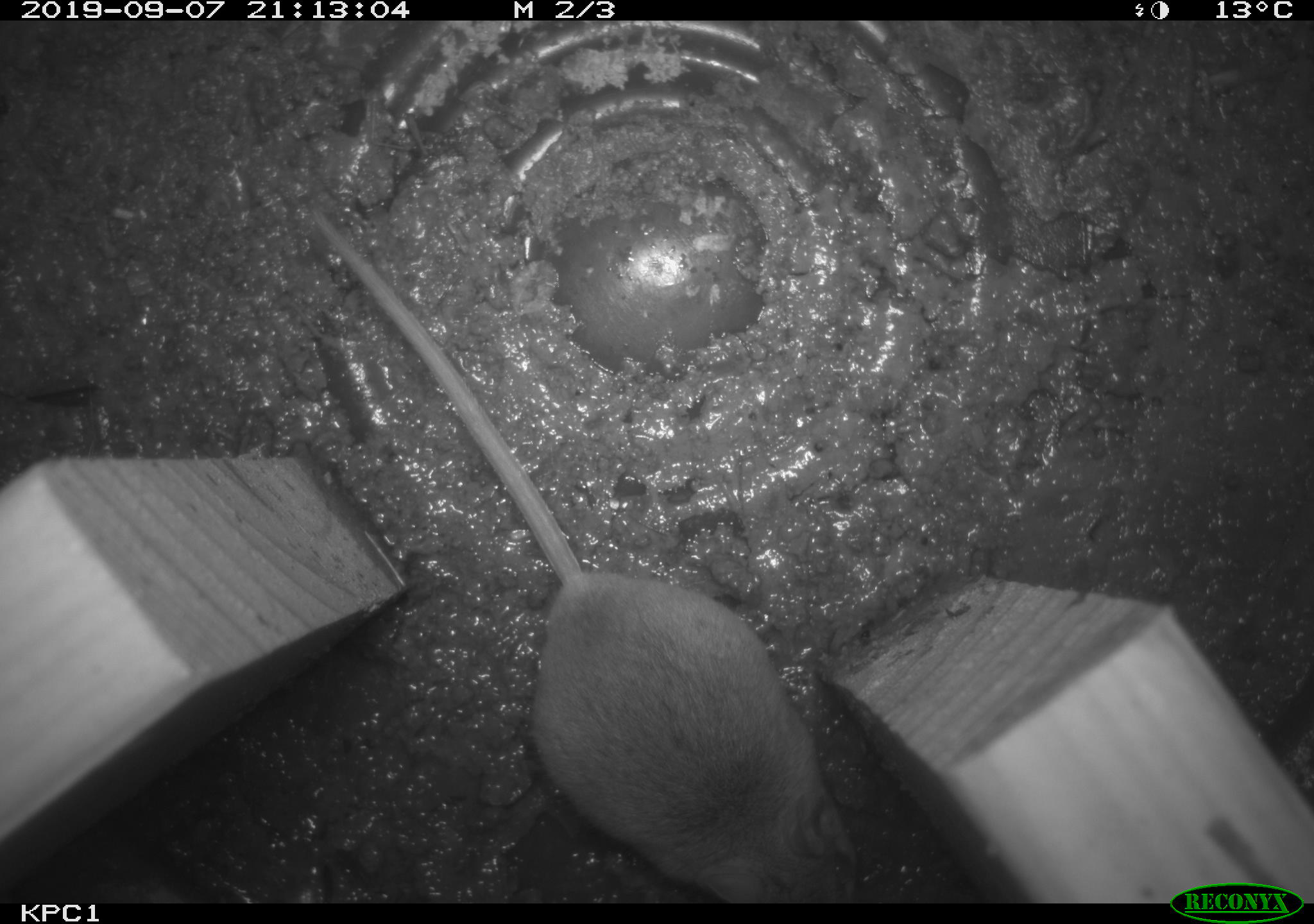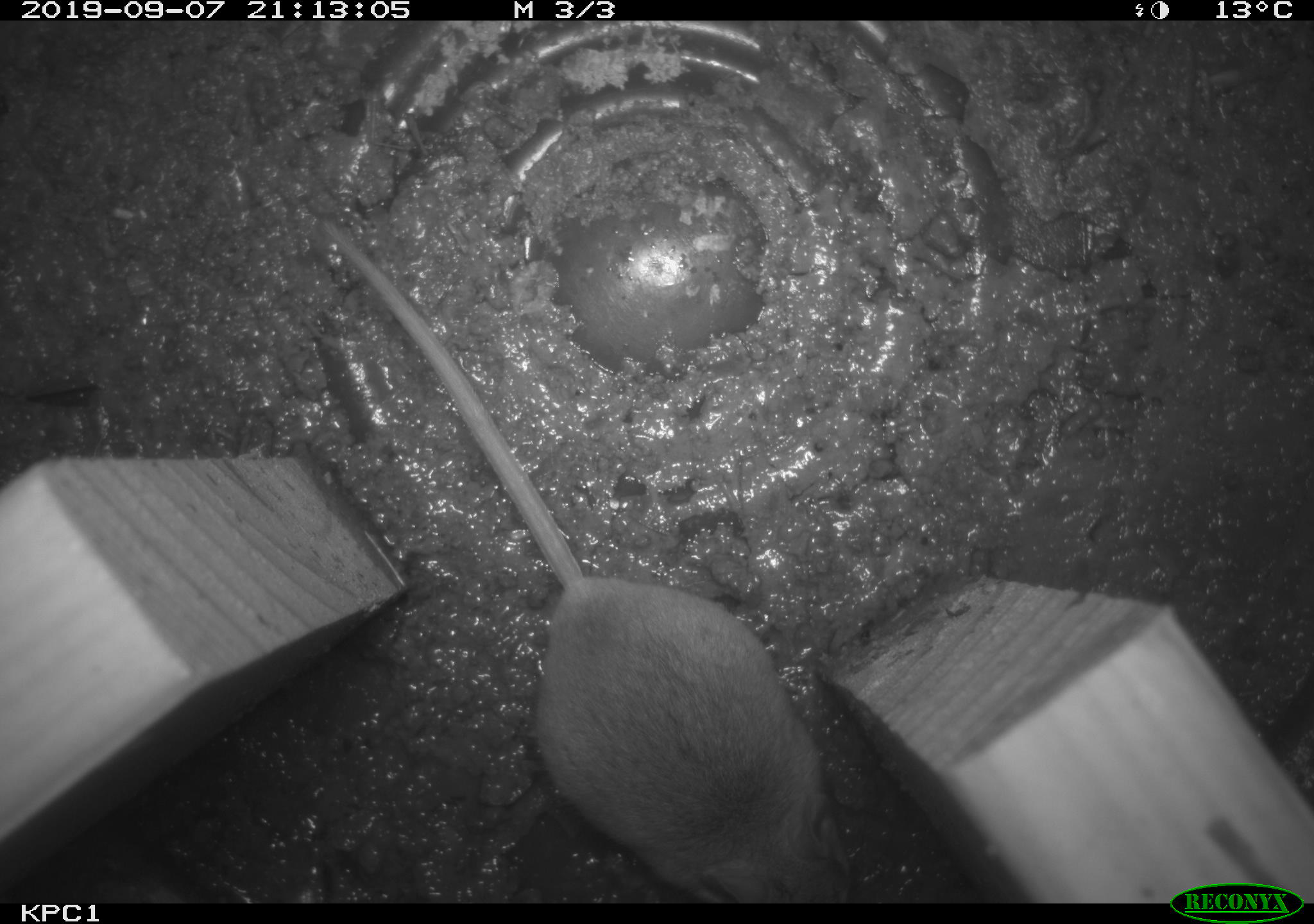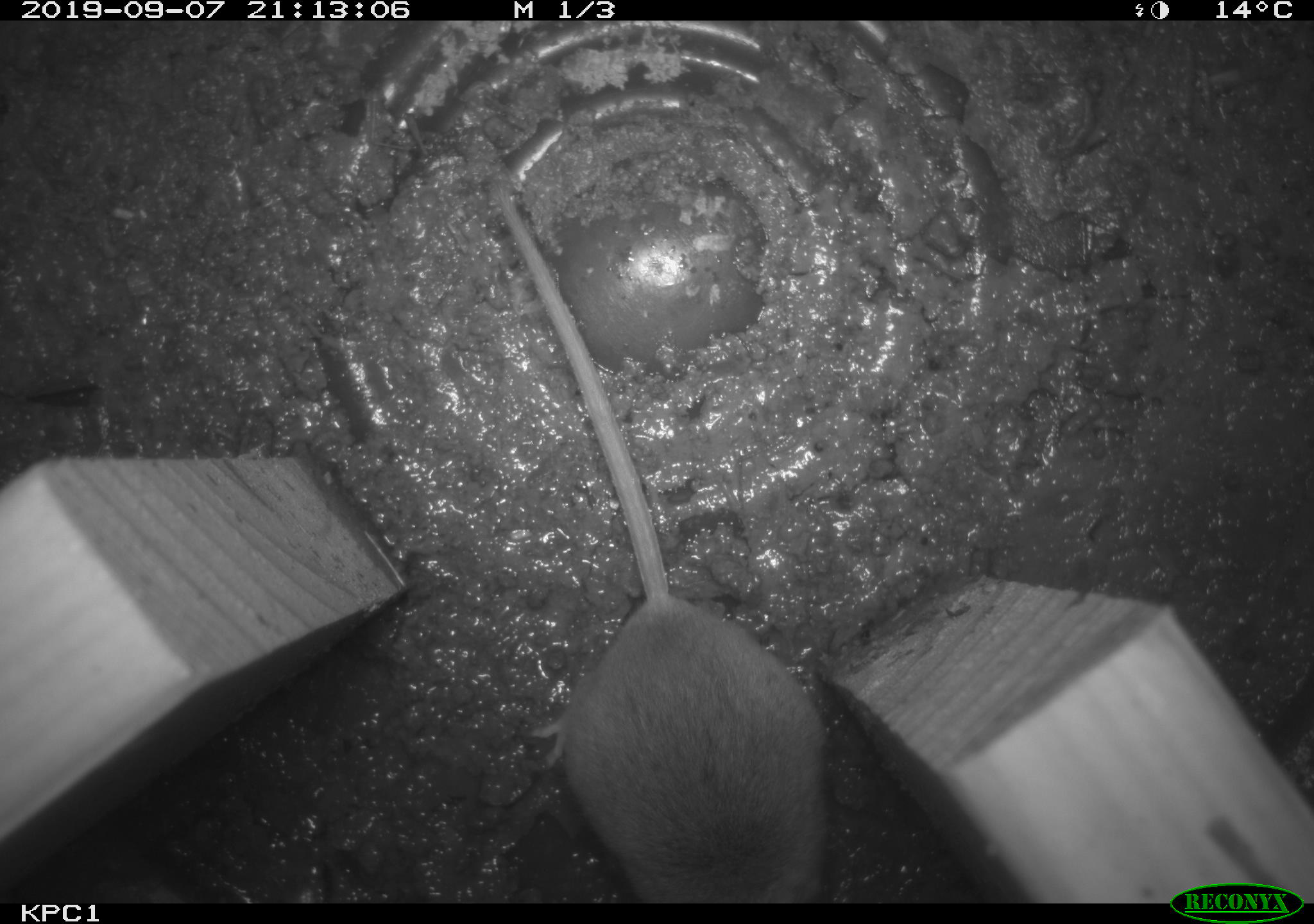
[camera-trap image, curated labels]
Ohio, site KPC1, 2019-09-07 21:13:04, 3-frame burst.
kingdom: Animalia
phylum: Chordata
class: Mammalia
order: Rodentia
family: Cricetidae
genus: Peromyscus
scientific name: Peromyscus leucopus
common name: white-footed mouse